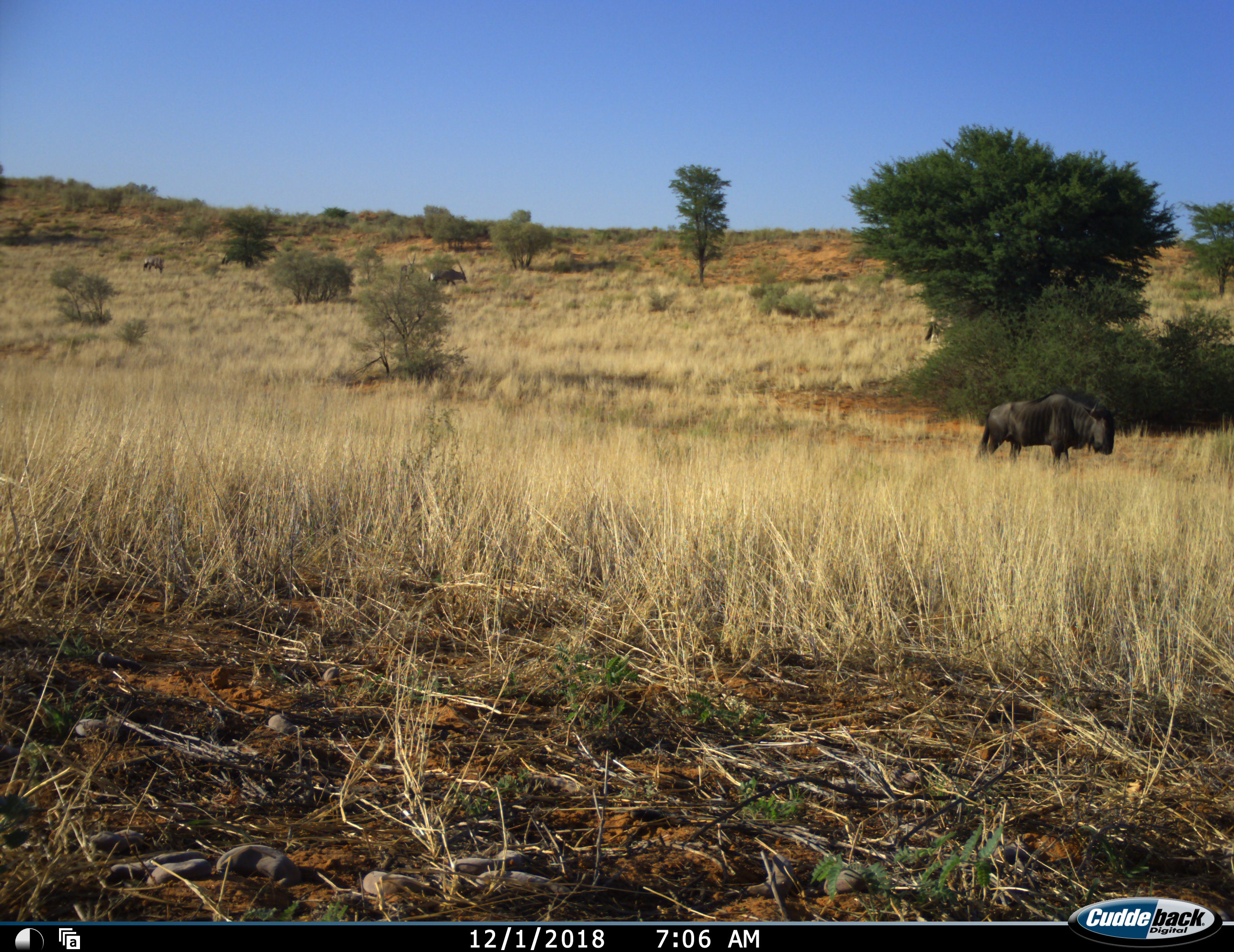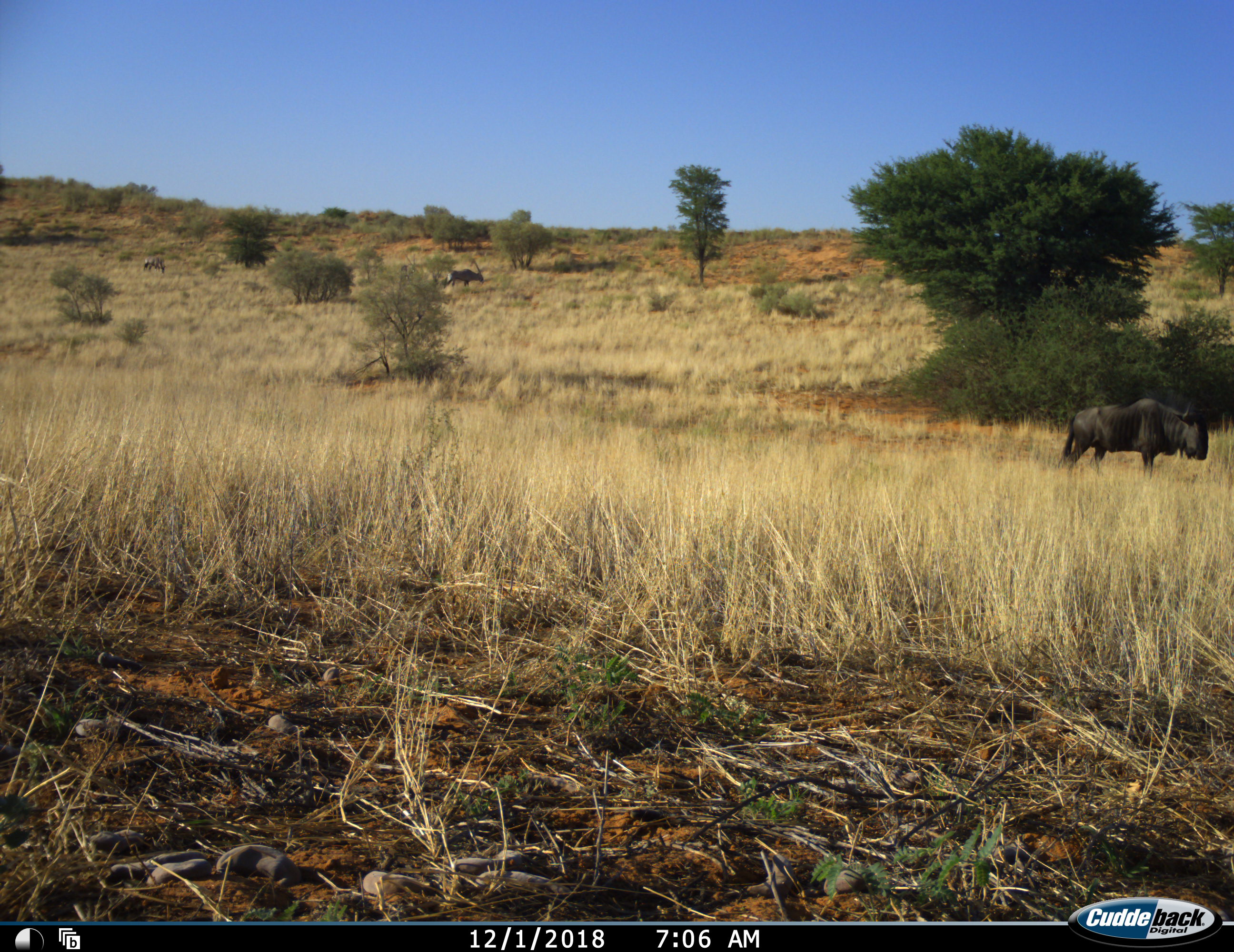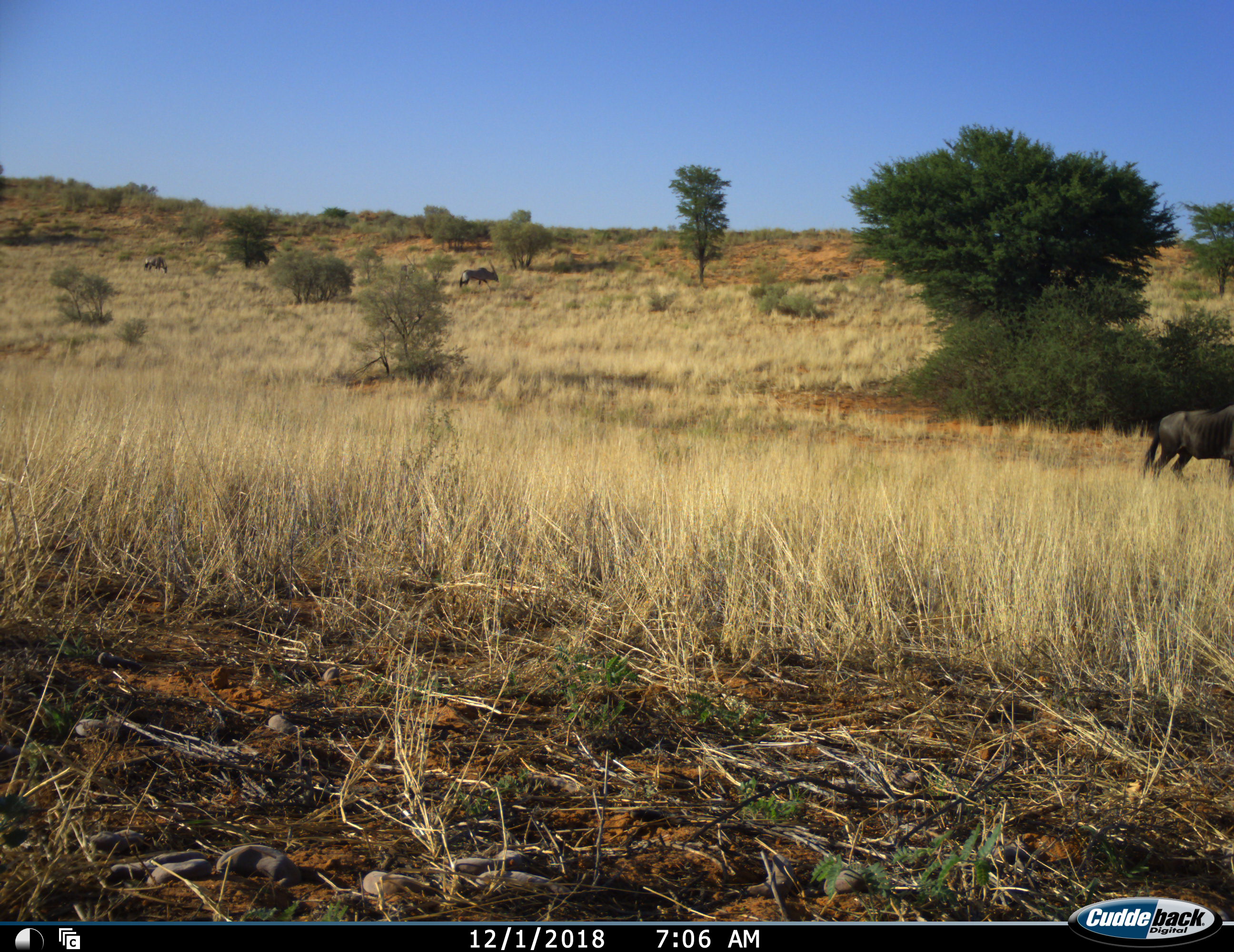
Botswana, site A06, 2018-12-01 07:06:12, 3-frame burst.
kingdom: Animalia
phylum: Chordata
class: Mammalia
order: Artiodactyla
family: Bovidae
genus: Oryx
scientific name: Oryx gazella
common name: gemsbok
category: gemsbokoryx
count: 4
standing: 30%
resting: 0%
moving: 90%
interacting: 0%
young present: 10%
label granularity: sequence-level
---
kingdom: Animalia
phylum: Chordata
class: Mammalia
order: Artiodactyla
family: Bovidae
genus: Connochaetes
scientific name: Connochaetes taurinus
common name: blue wildebeest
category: wildebeestblue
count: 1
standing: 38%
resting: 0%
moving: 75%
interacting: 0%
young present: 0%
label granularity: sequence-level